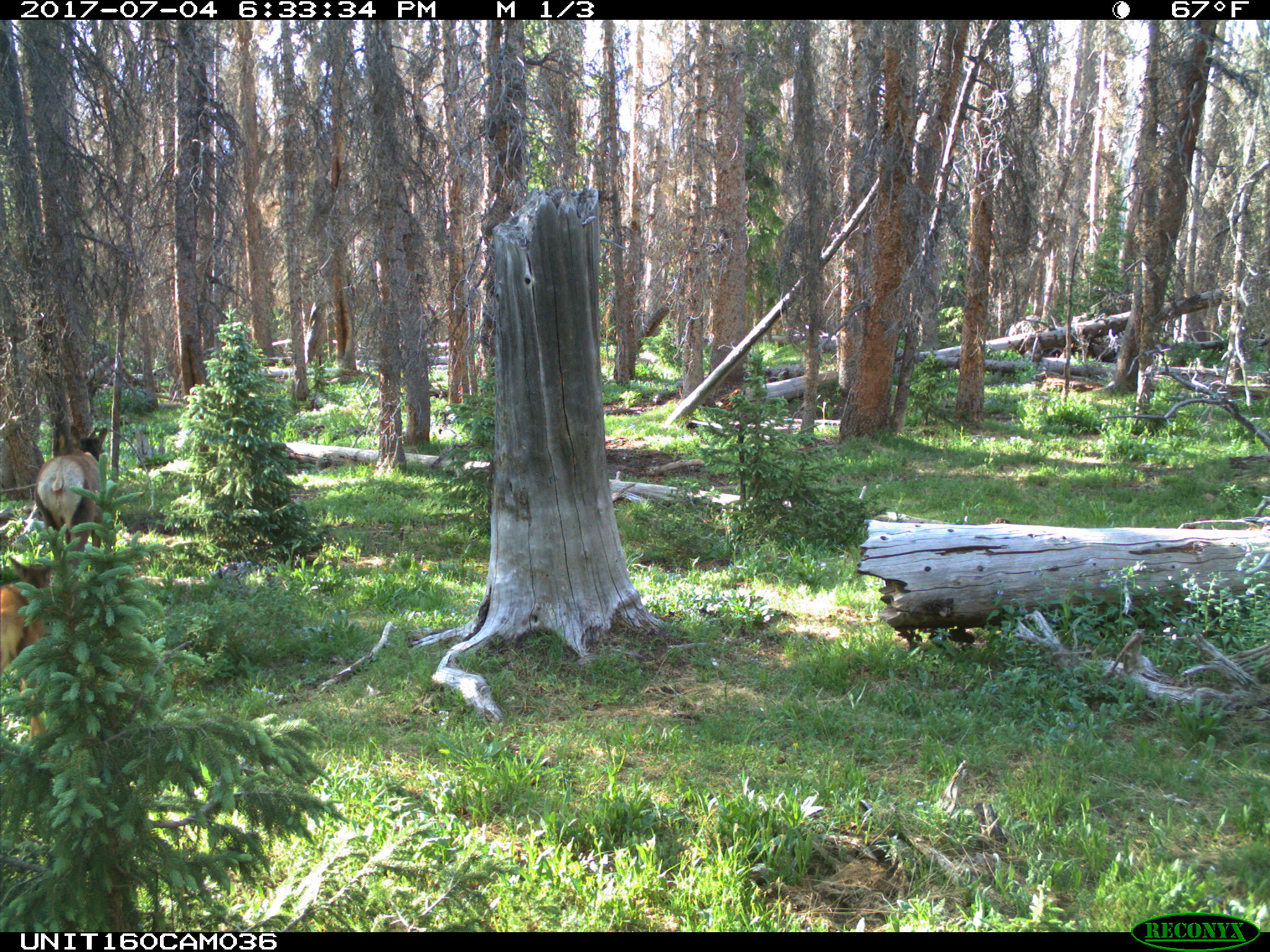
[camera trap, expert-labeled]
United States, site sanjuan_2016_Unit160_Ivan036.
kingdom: Animalia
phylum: Chordata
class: Mammalia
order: Artiodactyla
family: Cervidae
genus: Cervus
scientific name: Cervus elaphus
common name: red deer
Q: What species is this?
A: Cervus elaphus (red deer).